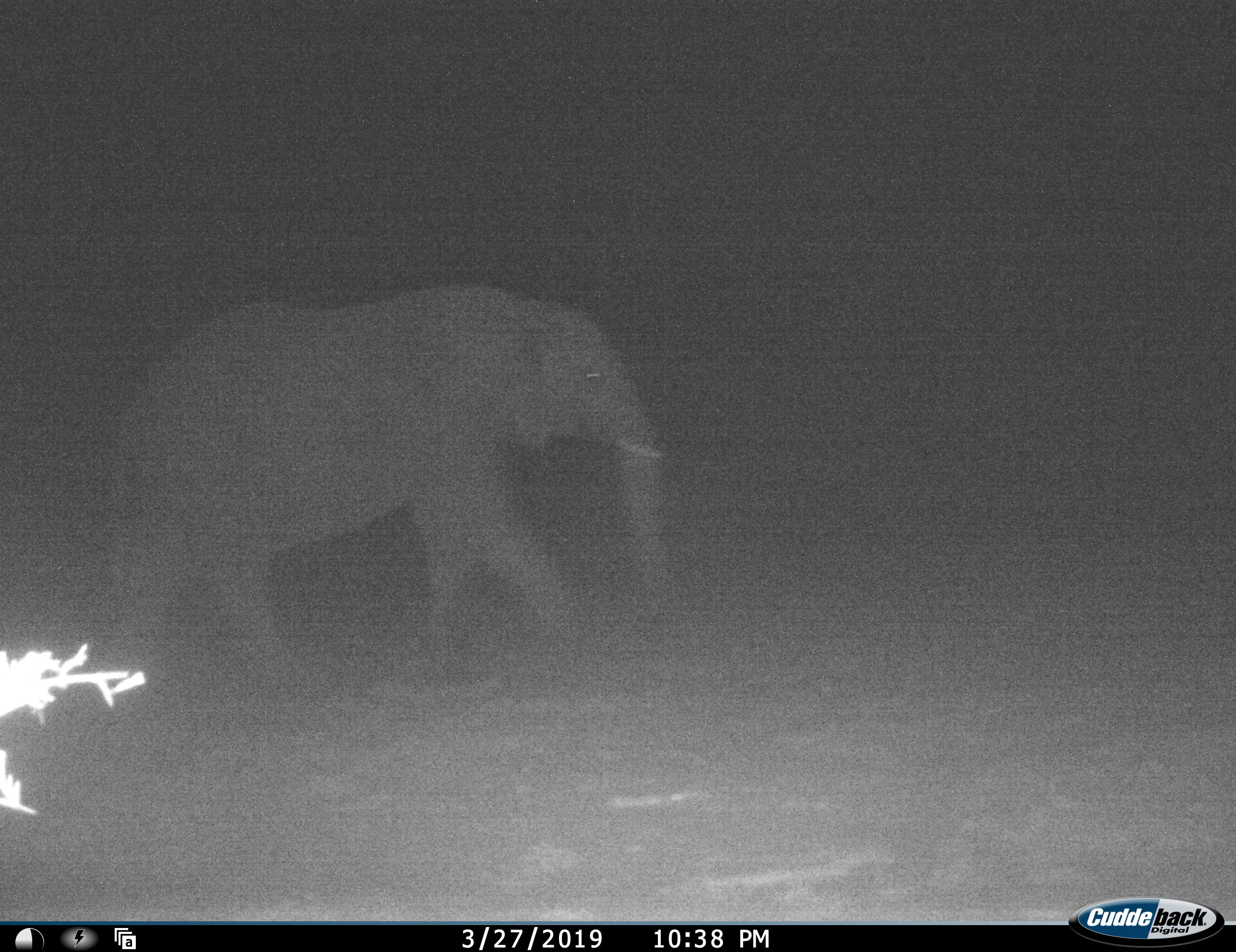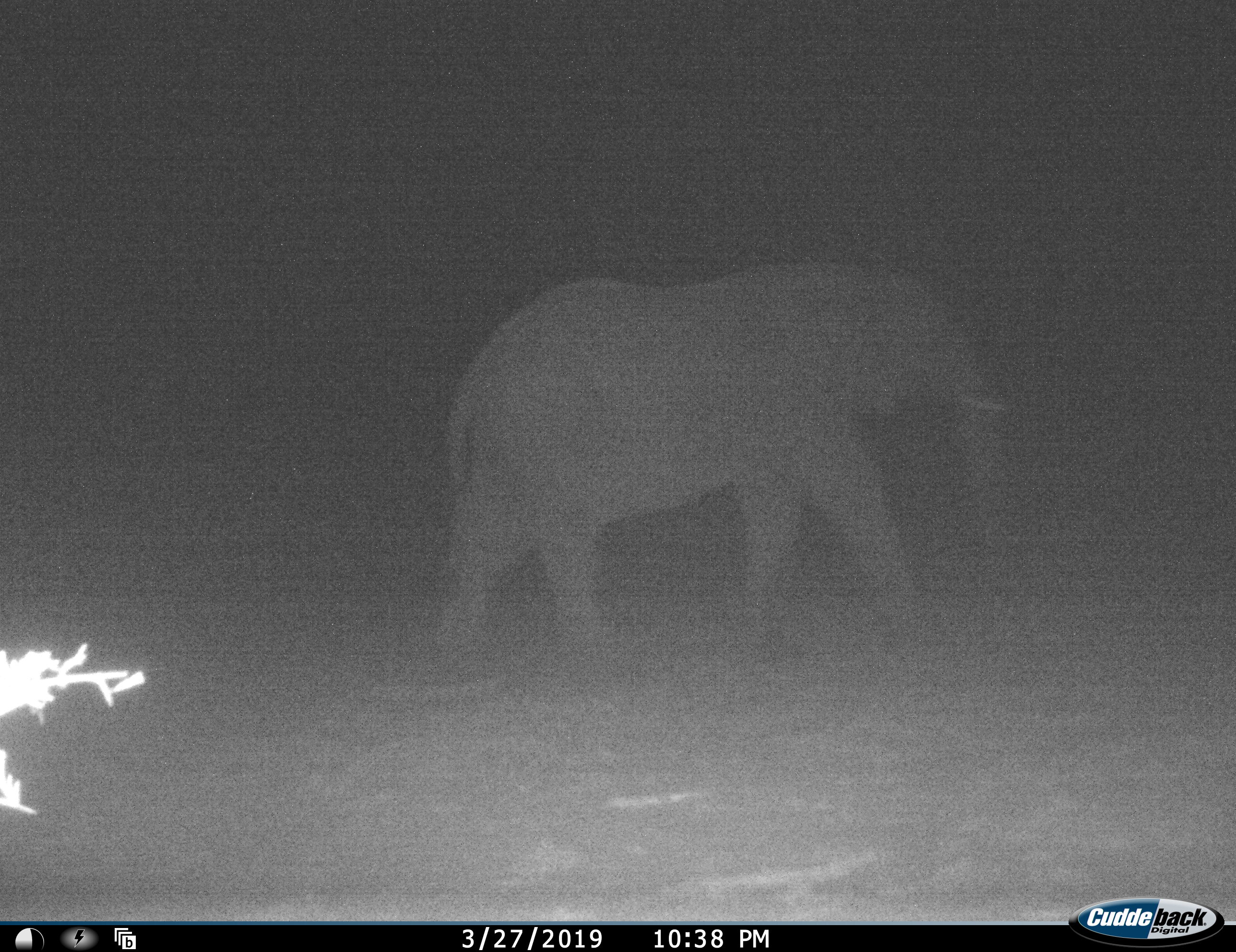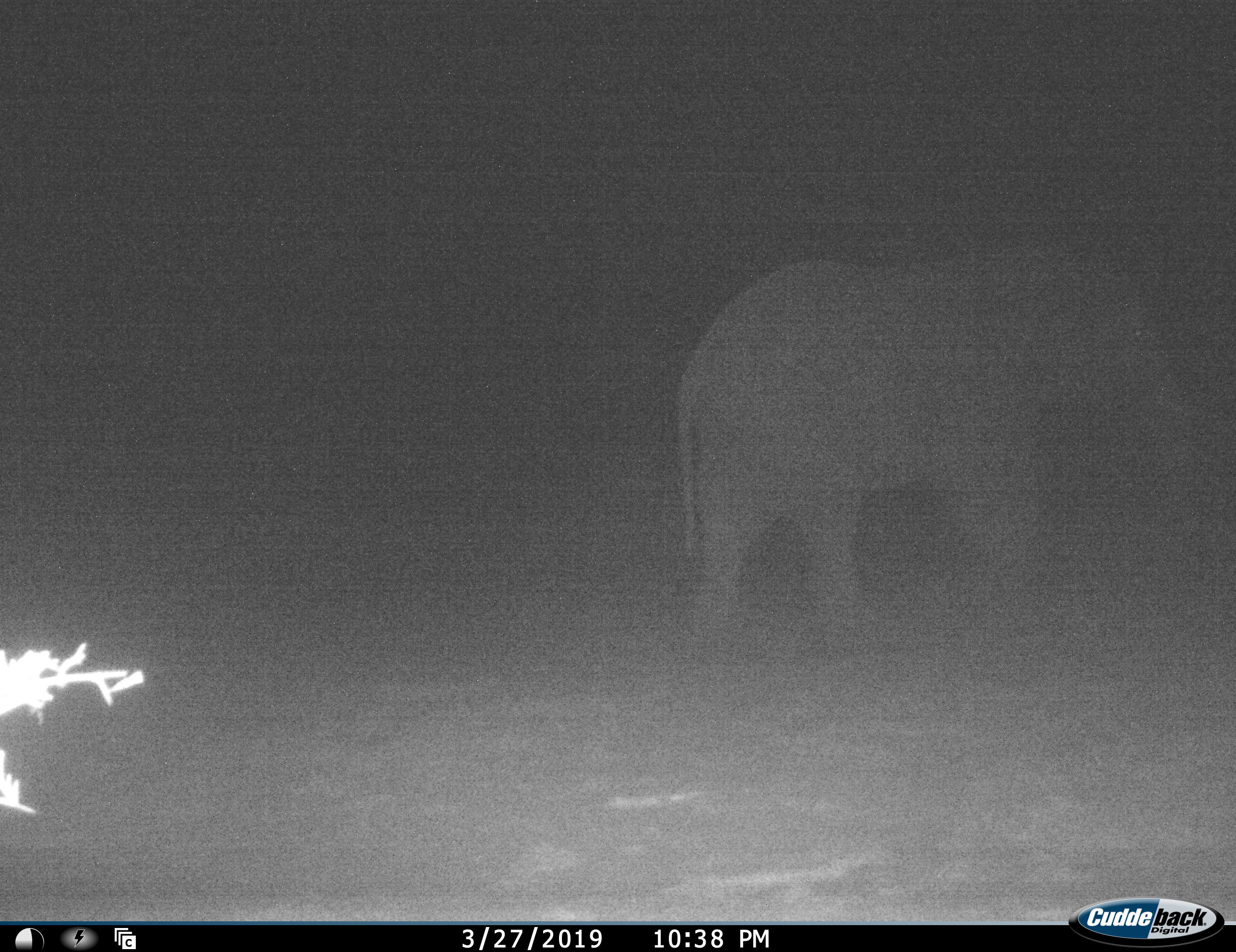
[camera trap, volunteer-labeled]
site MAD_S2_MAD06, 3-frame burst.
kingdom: Animalia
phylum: Chordata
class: Mammalia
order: Proboscidea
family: Elephantidae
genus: Loxodonta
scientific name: Loxodonta africana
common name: african bush elephant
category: elephant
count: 1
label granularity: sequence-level